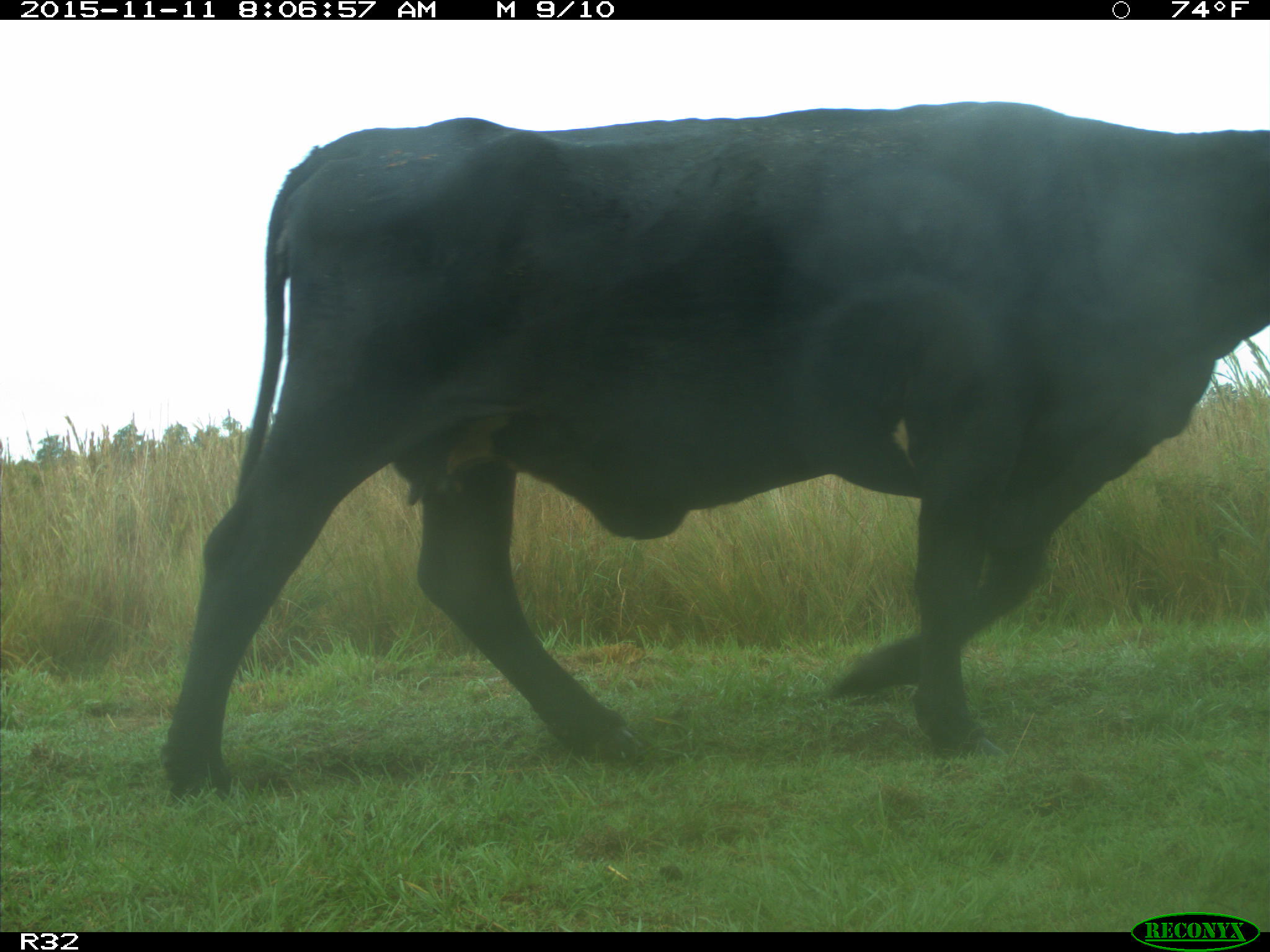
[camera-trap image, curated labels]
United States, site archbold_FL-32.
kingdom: Animalia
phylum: Chordata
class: Mammalia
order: Artiodactyla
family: Bovidae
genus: Bos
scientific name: Bos taurus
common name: domestic cow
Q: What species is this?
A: Bos taurus (domestic cow).